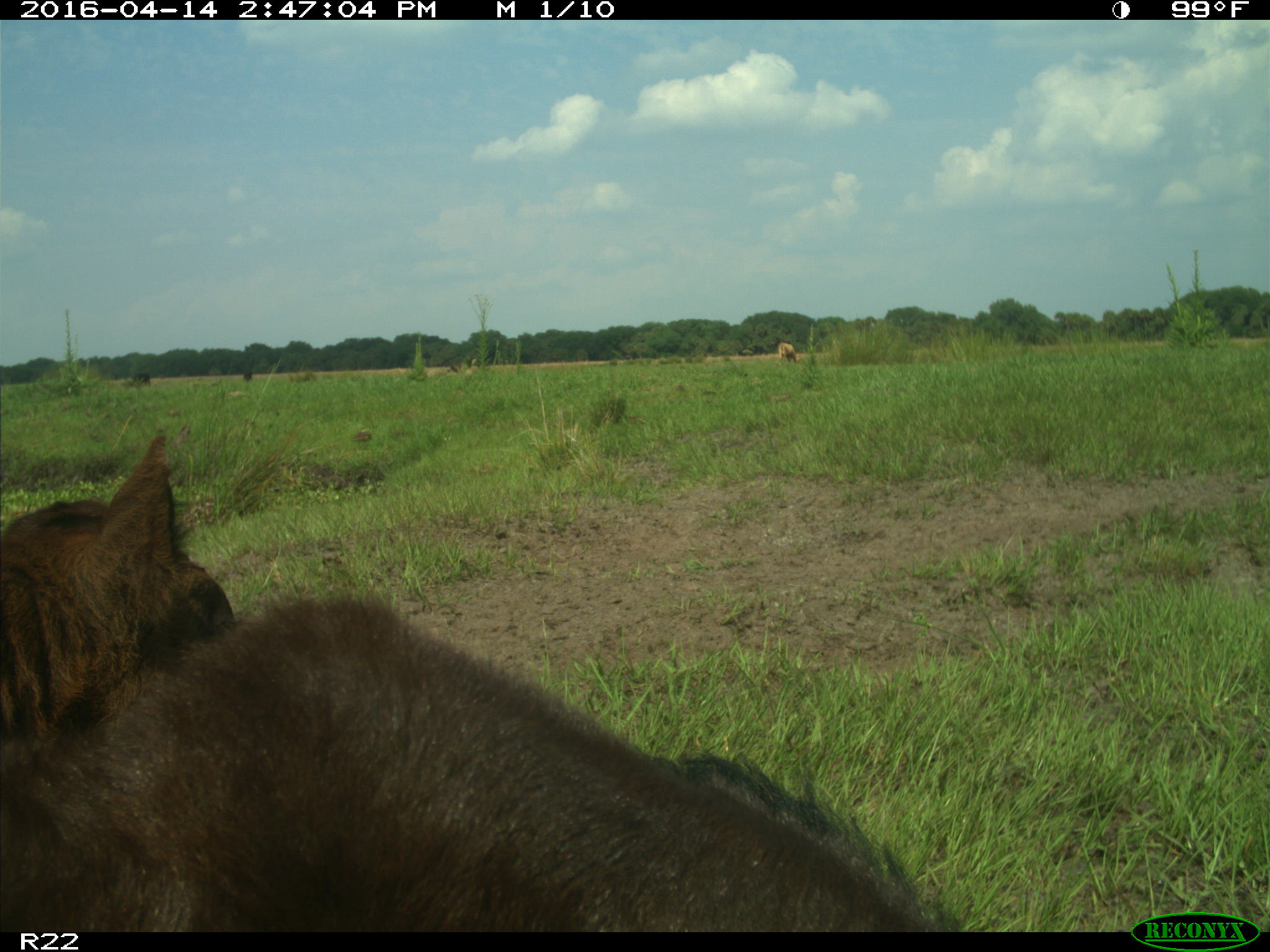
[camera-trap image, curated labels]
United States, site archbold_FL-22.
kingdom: Animalia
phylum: Chordata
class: Mammalia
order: Artiodactyla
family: Bovidae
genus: Bos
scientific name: Bos taurus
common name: domestic cow